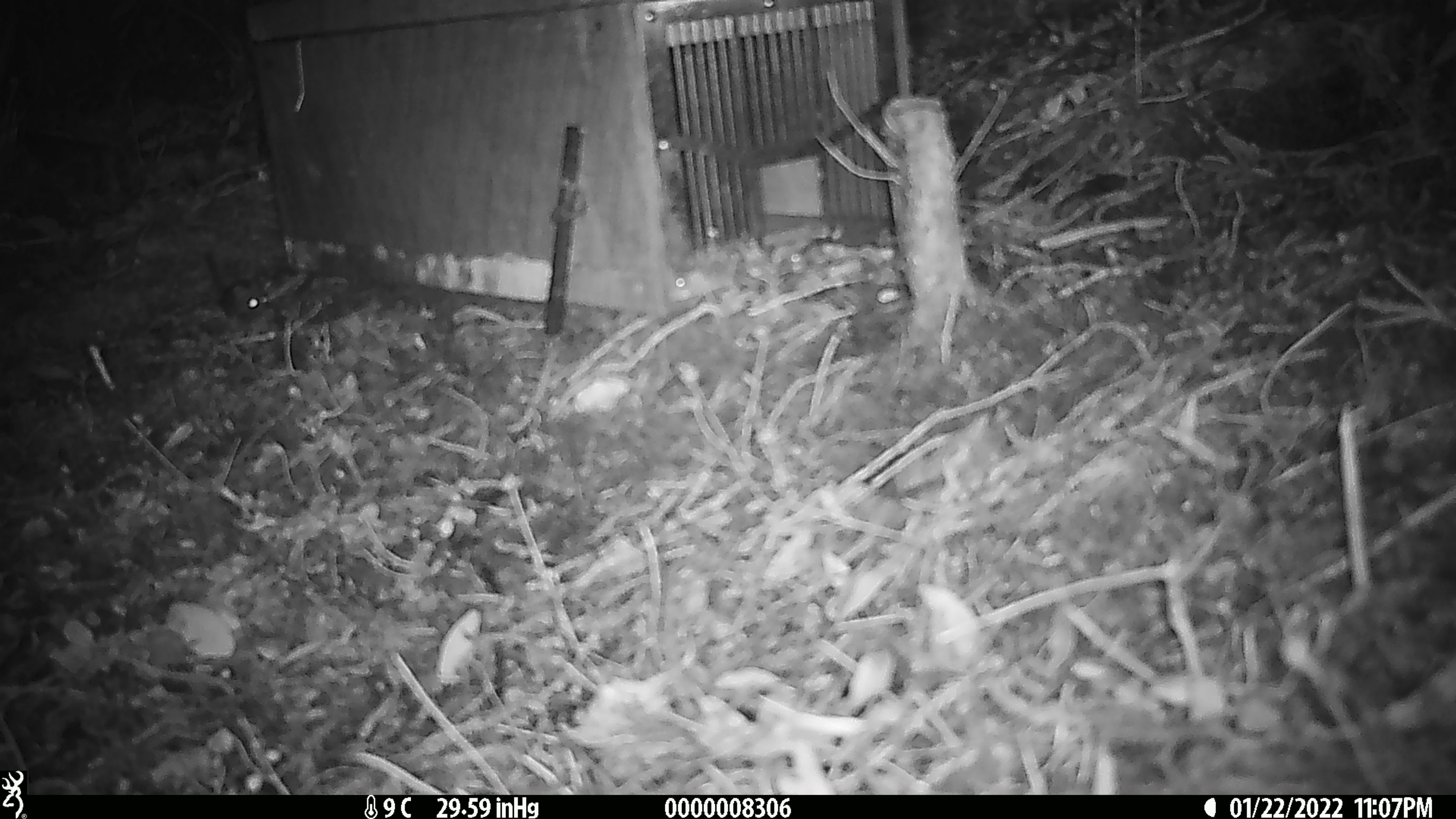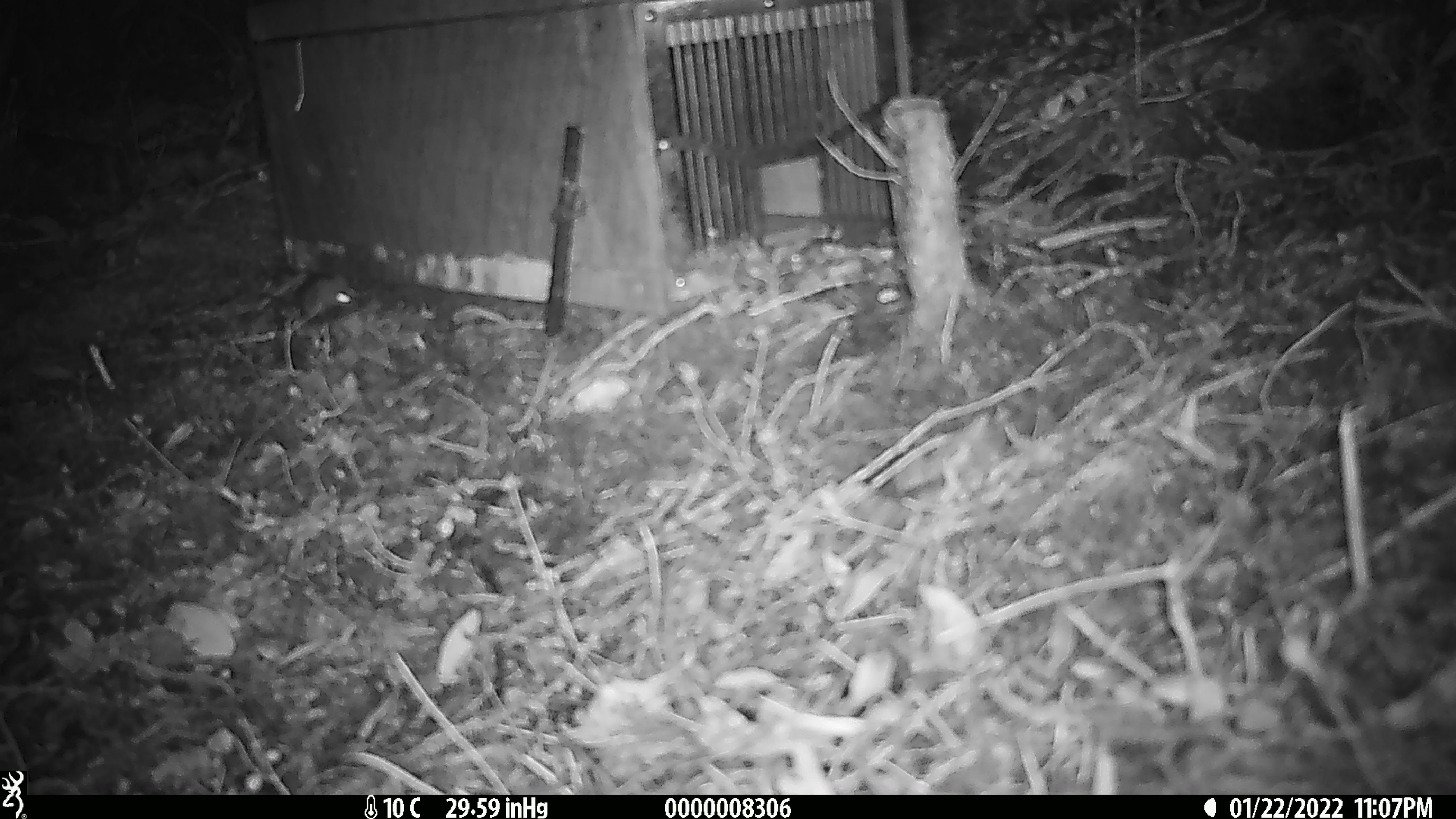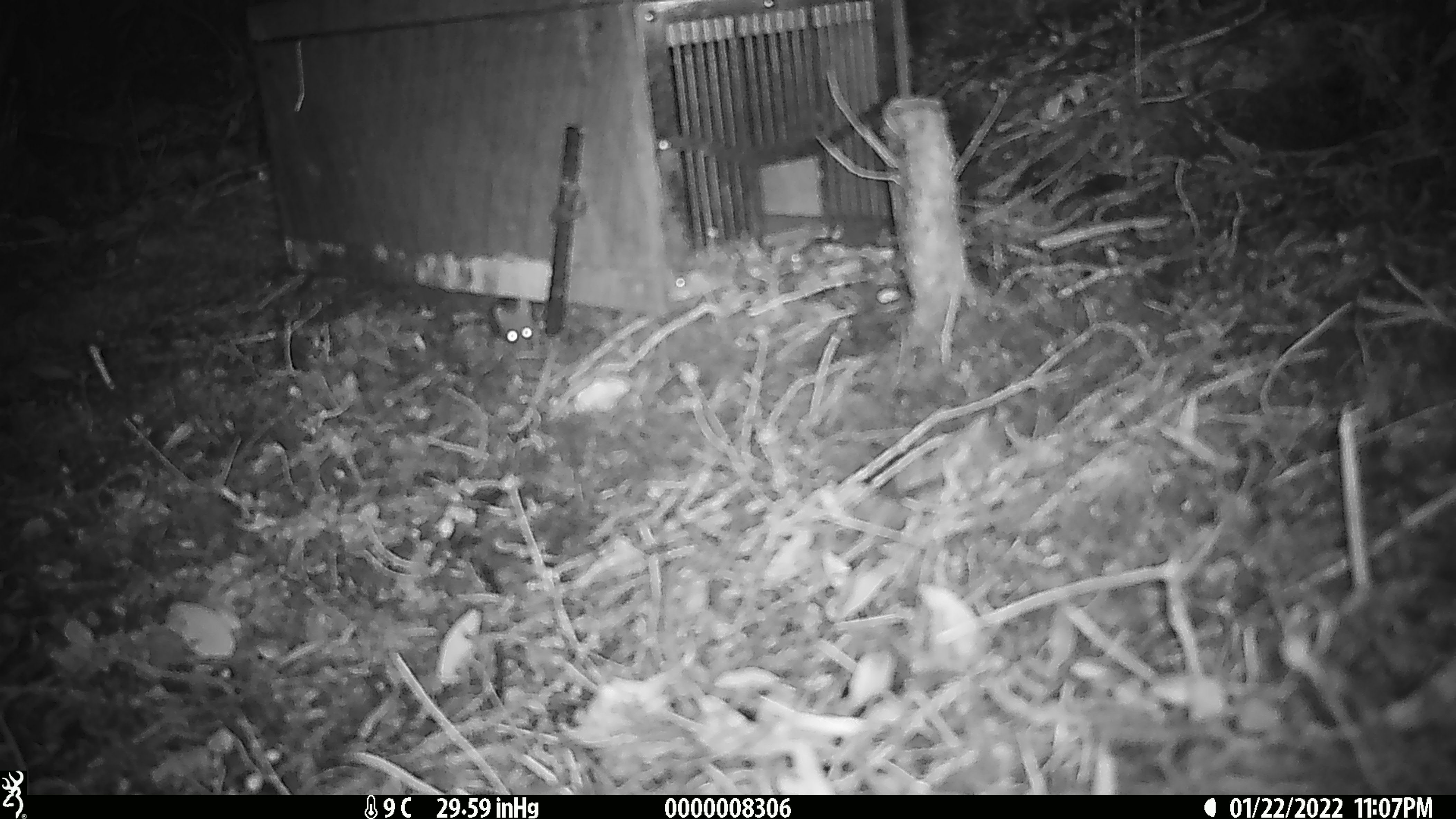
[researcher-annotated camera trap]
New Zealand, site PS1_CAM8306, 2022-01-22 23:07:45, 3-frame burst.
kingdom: Animalia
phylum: Chordata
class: Mammalia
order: Rodentia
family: Muridae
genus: Mus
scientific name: Mus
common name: mouse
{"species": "mouse (Mus)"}